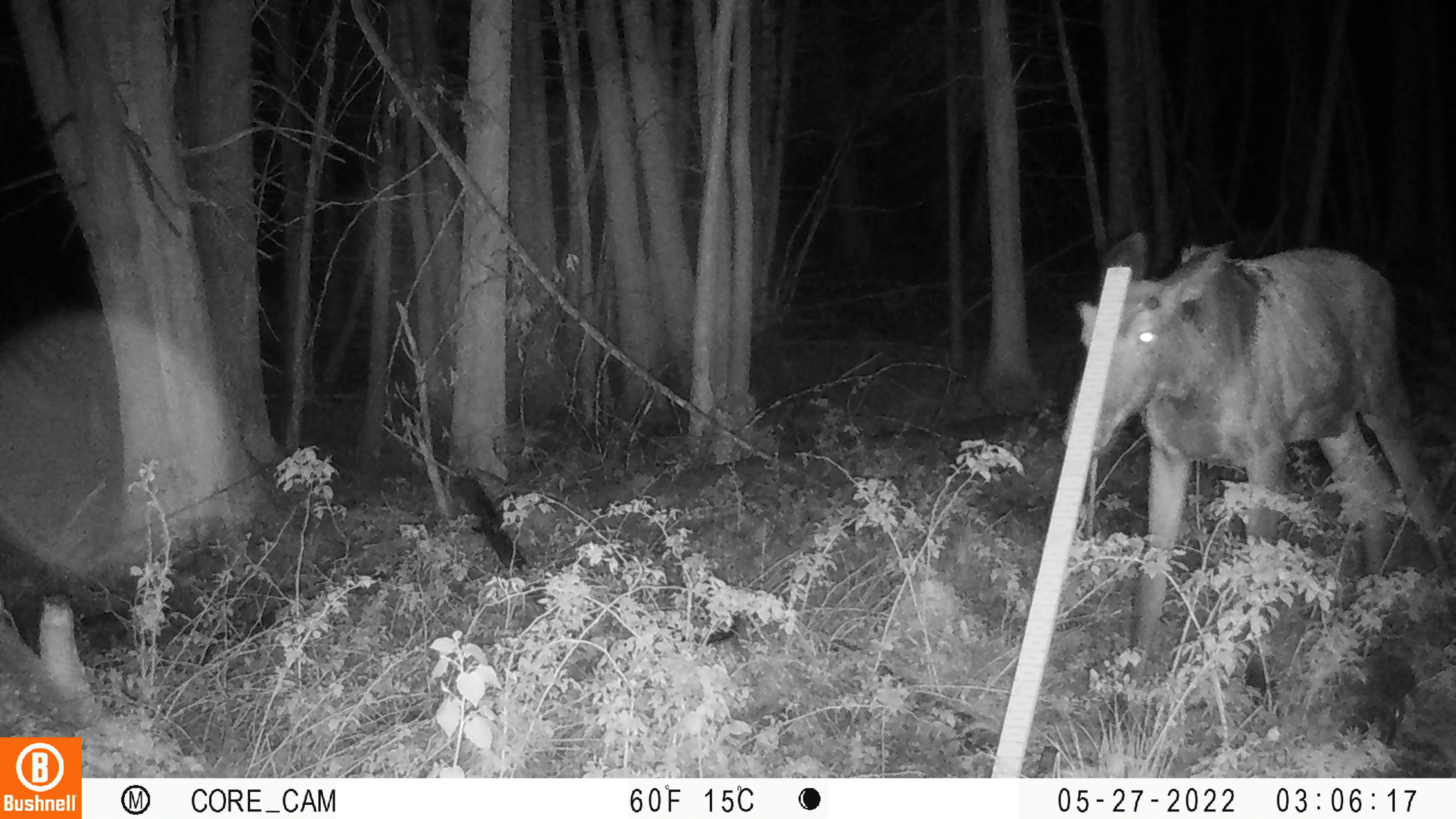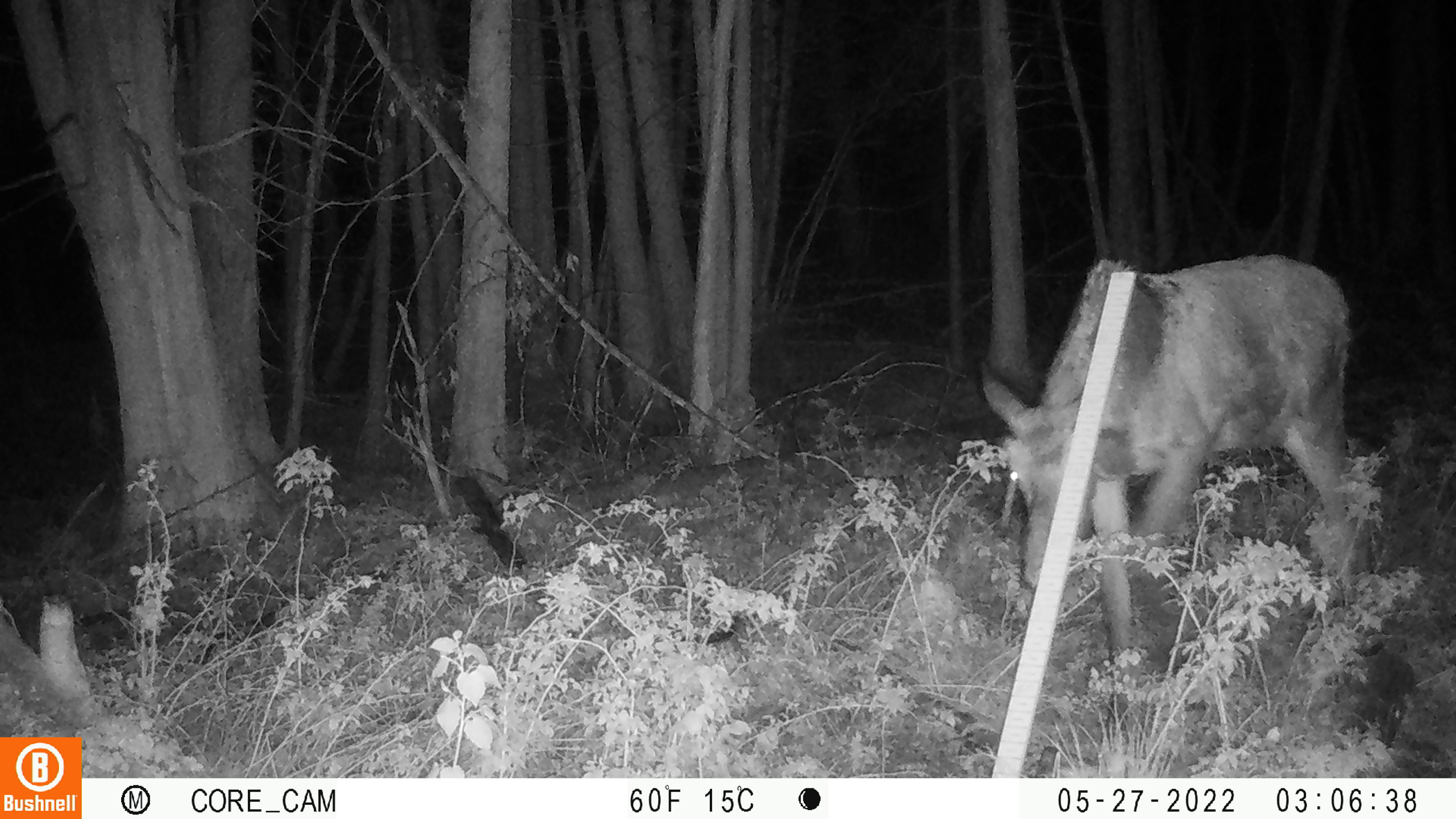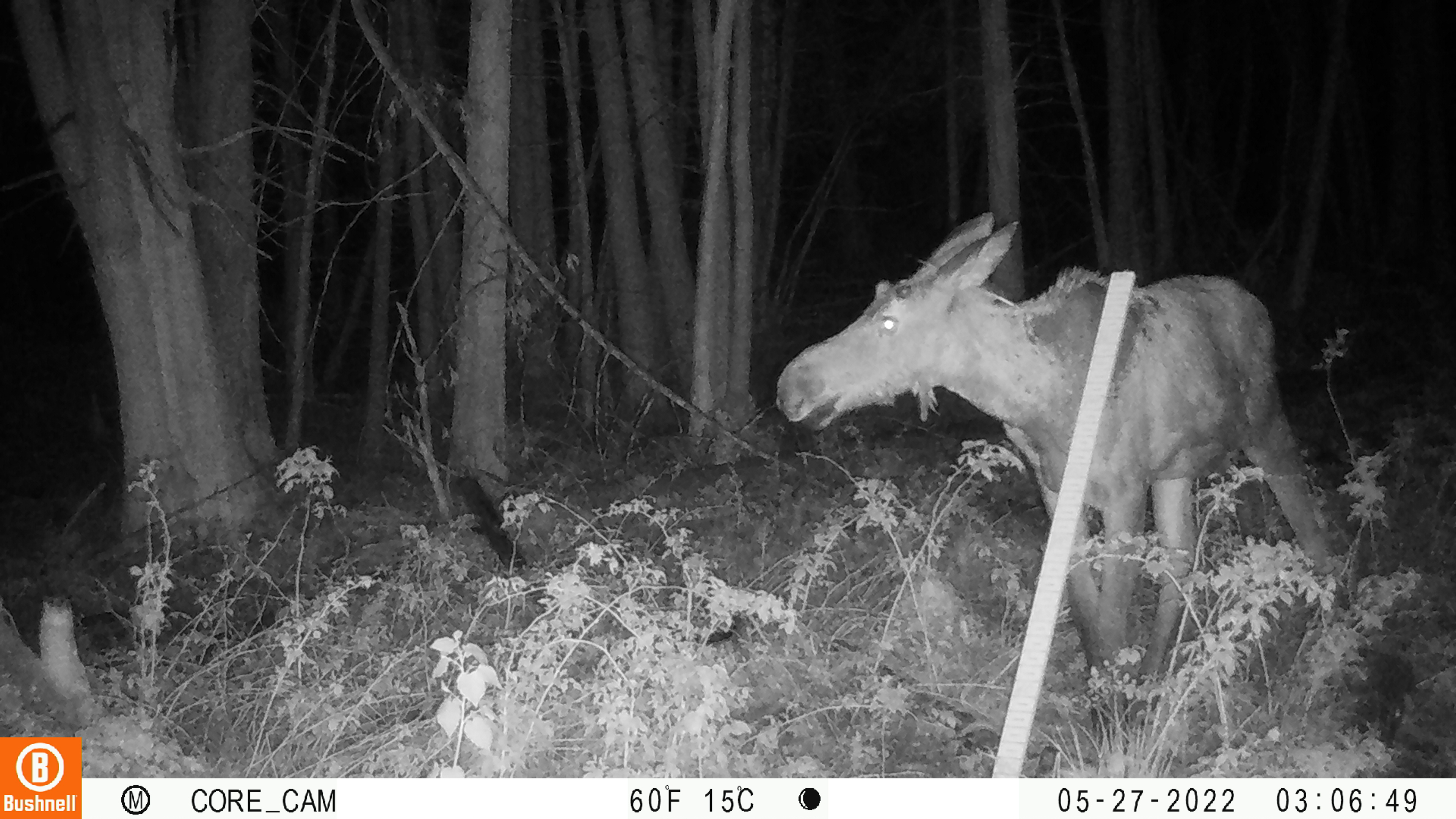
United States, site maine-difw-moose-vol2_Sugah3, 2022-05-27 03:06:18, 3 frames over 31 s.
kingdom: Animalia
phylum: Chordata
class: Mammalia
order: Artiodactyla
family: Cervidae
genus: Alces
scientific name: Alces alces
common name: moose